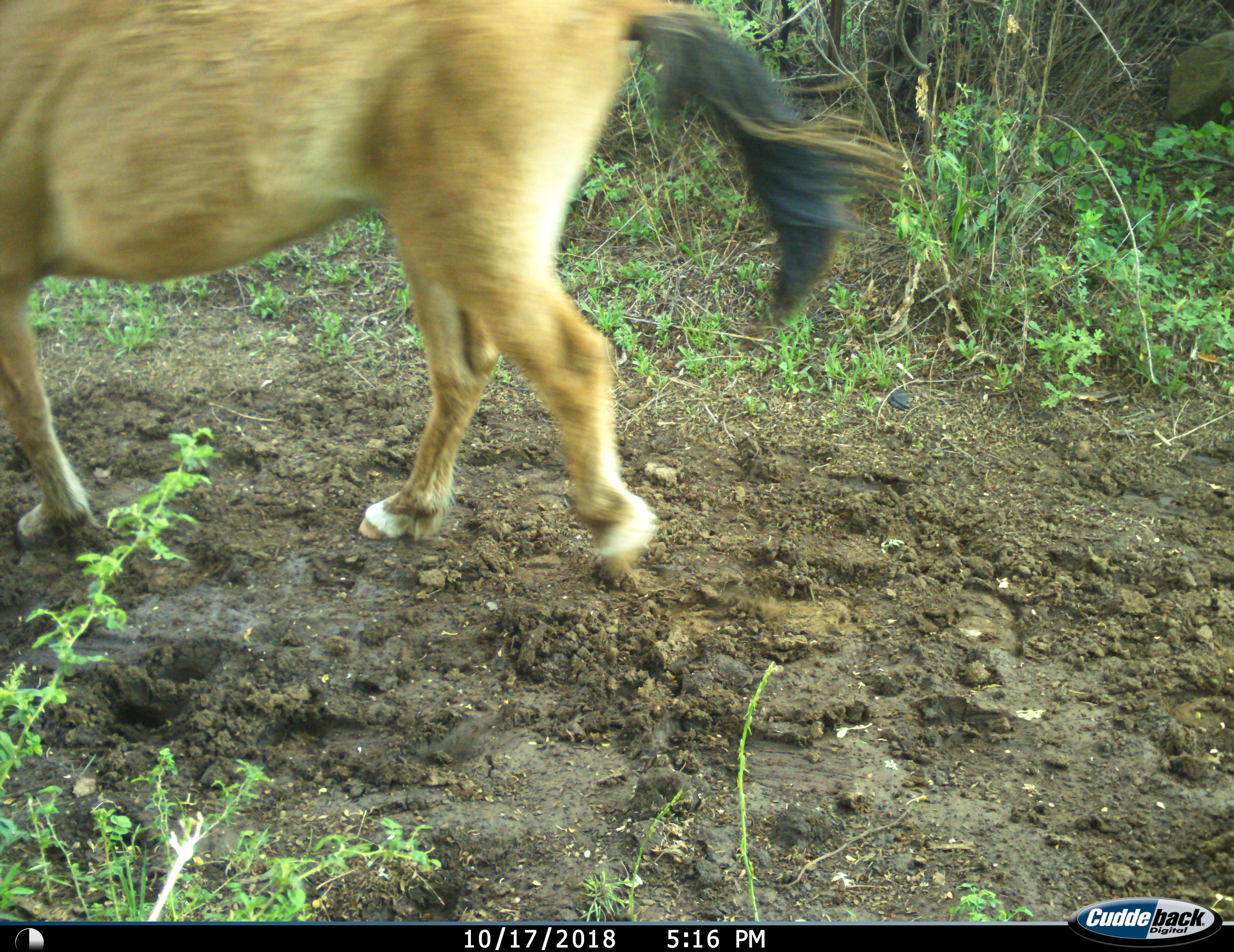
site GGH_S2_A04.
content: unidentified animal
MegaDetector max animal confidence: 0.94